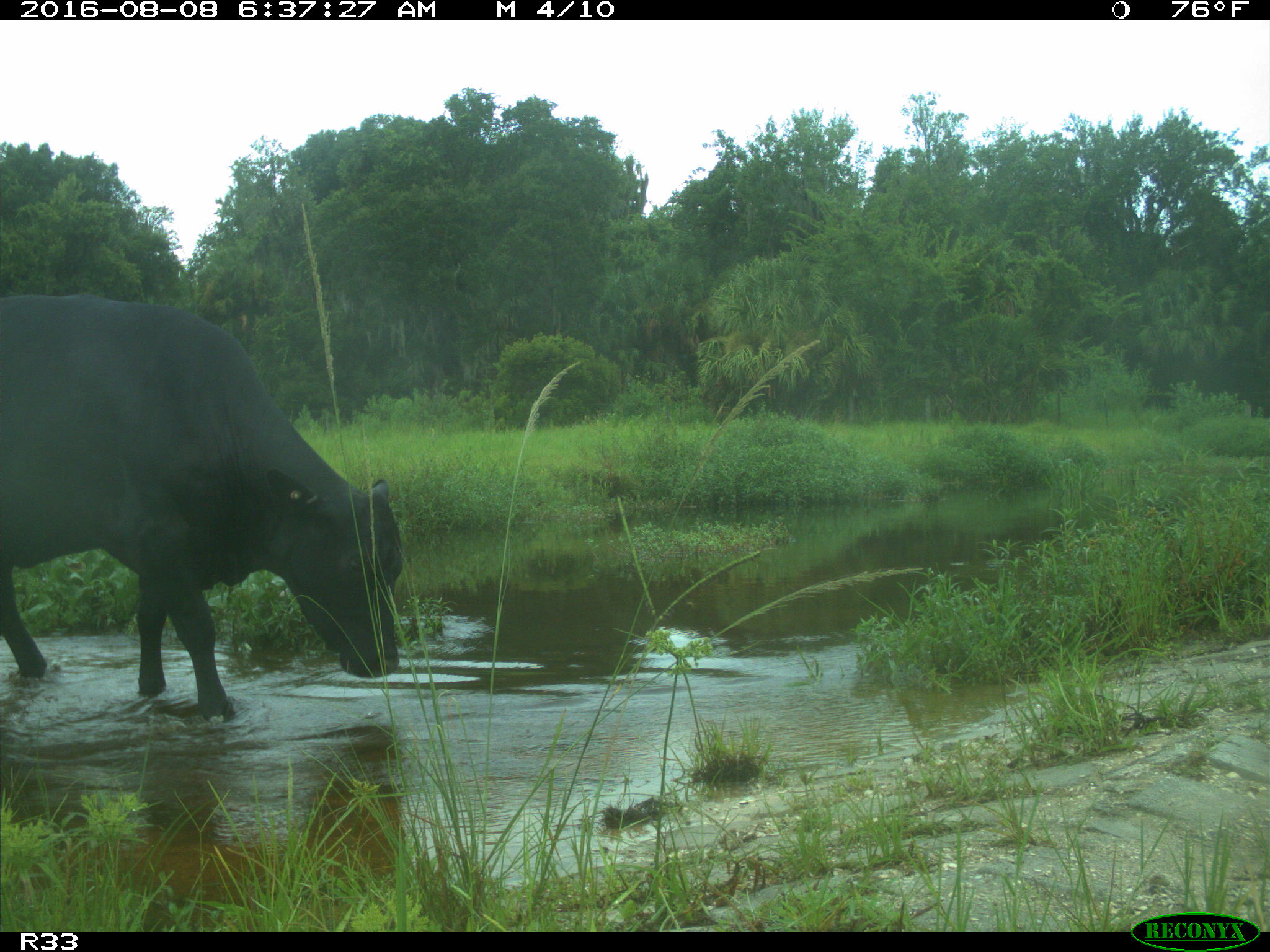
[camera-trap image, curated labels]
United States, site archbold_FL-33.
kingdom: Animalia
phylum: Chordata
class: Mammalia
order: Artiodactyla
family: Bovidae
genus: Bos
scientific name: Bos taurus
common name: domestic cow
Bos taurus (domestic cow).